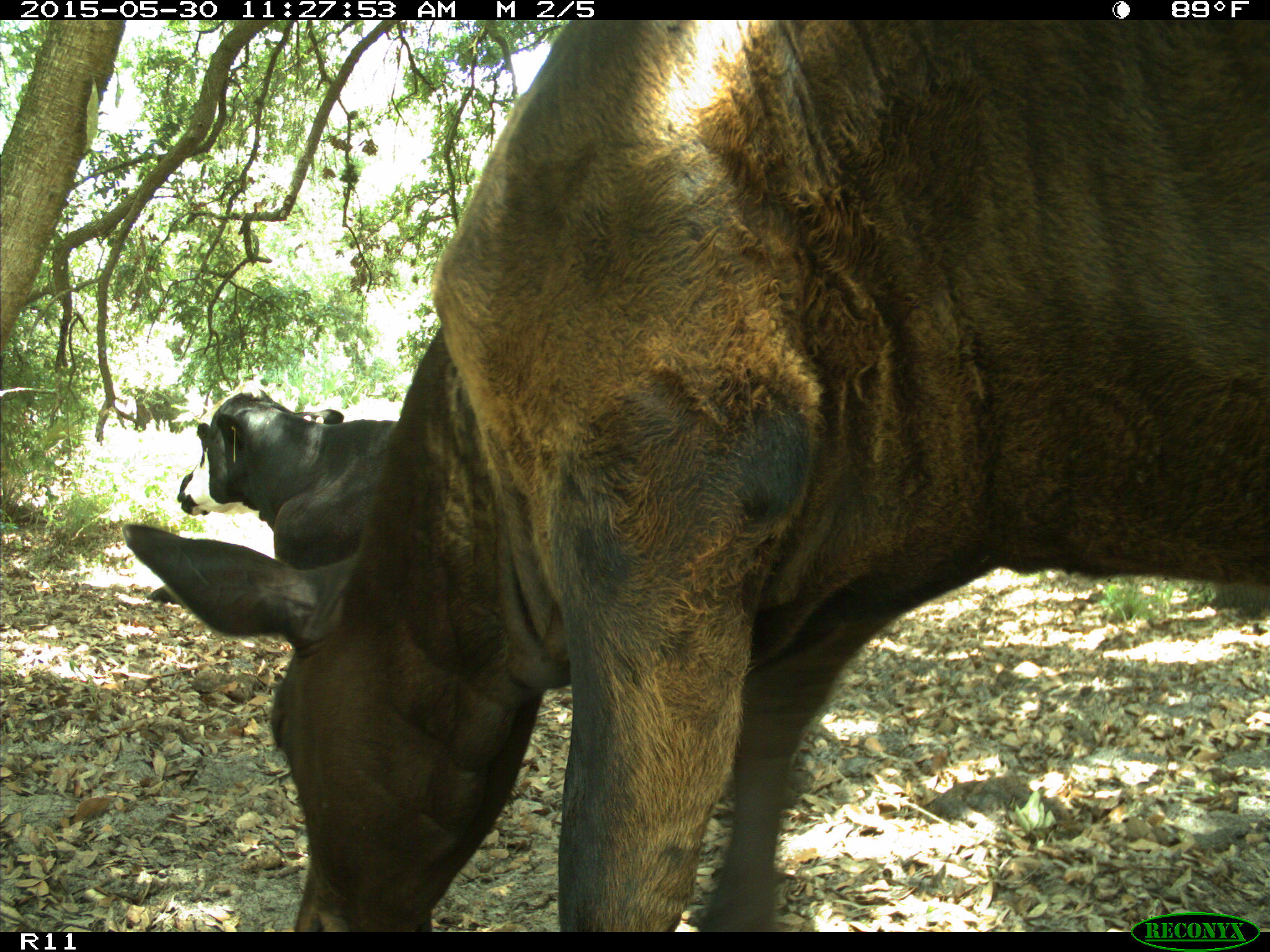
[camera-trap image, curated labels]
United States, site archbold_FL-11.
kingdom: Animalia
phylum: Chordata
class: Mammalia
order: Artiodactyla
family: Bovidae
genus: Bos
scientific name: Bos taurus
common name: domestic cow